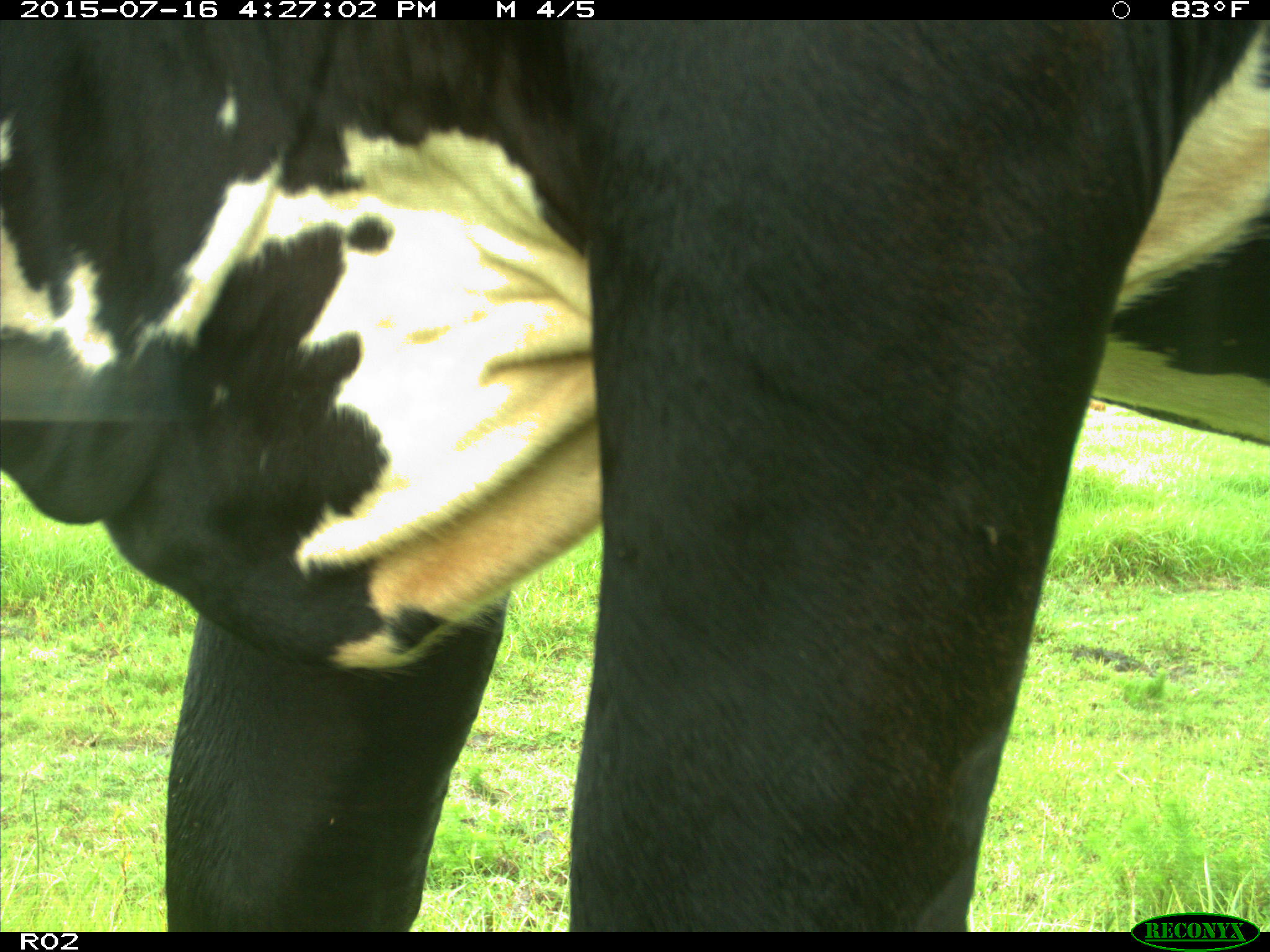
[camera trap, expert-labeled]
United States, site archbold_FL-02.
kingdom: Animalia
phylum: Chordata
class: Mammalia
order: Artiodactyla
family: Bovidae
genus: Bos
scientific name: Bos taurus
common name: domestic cow